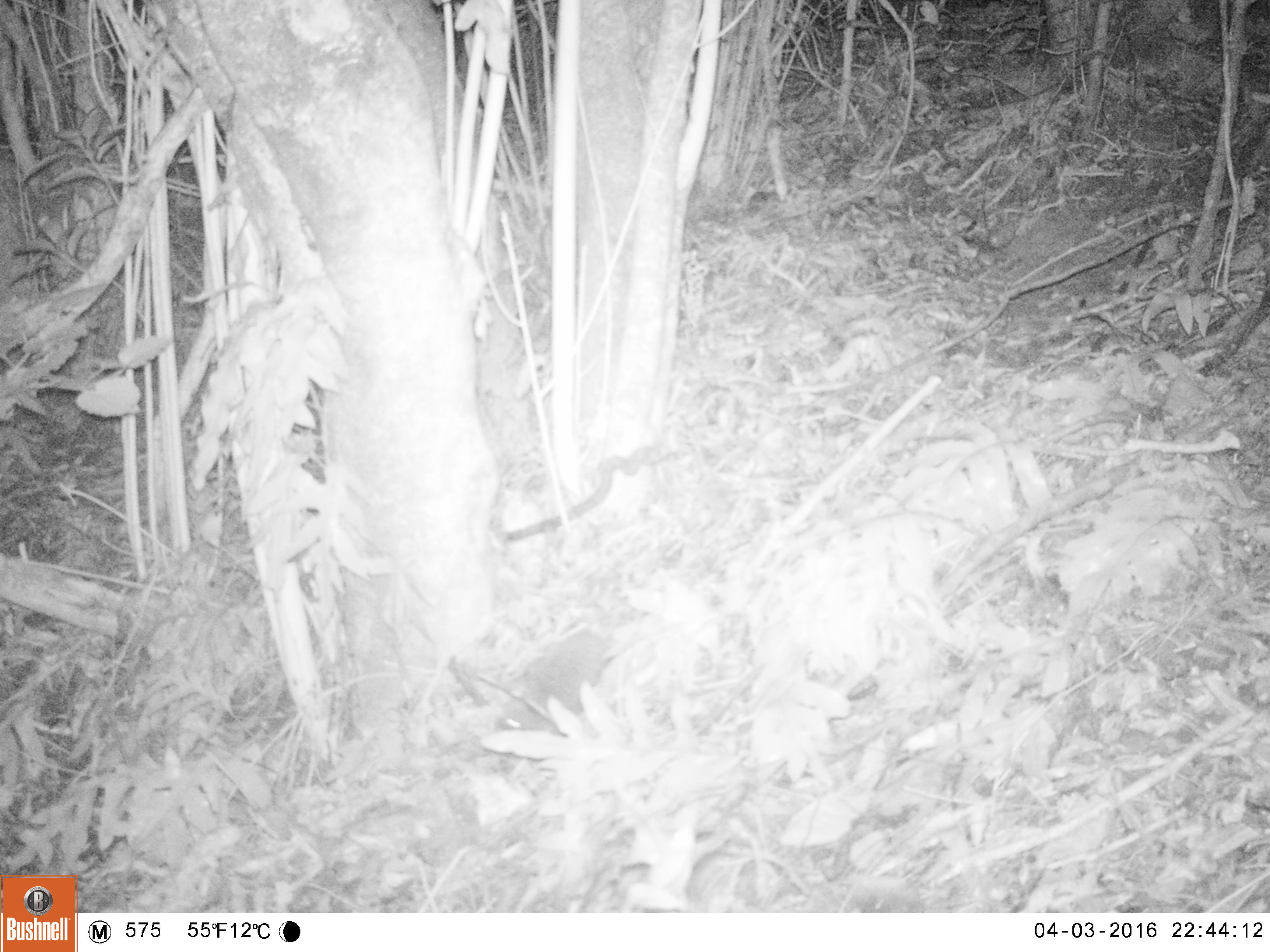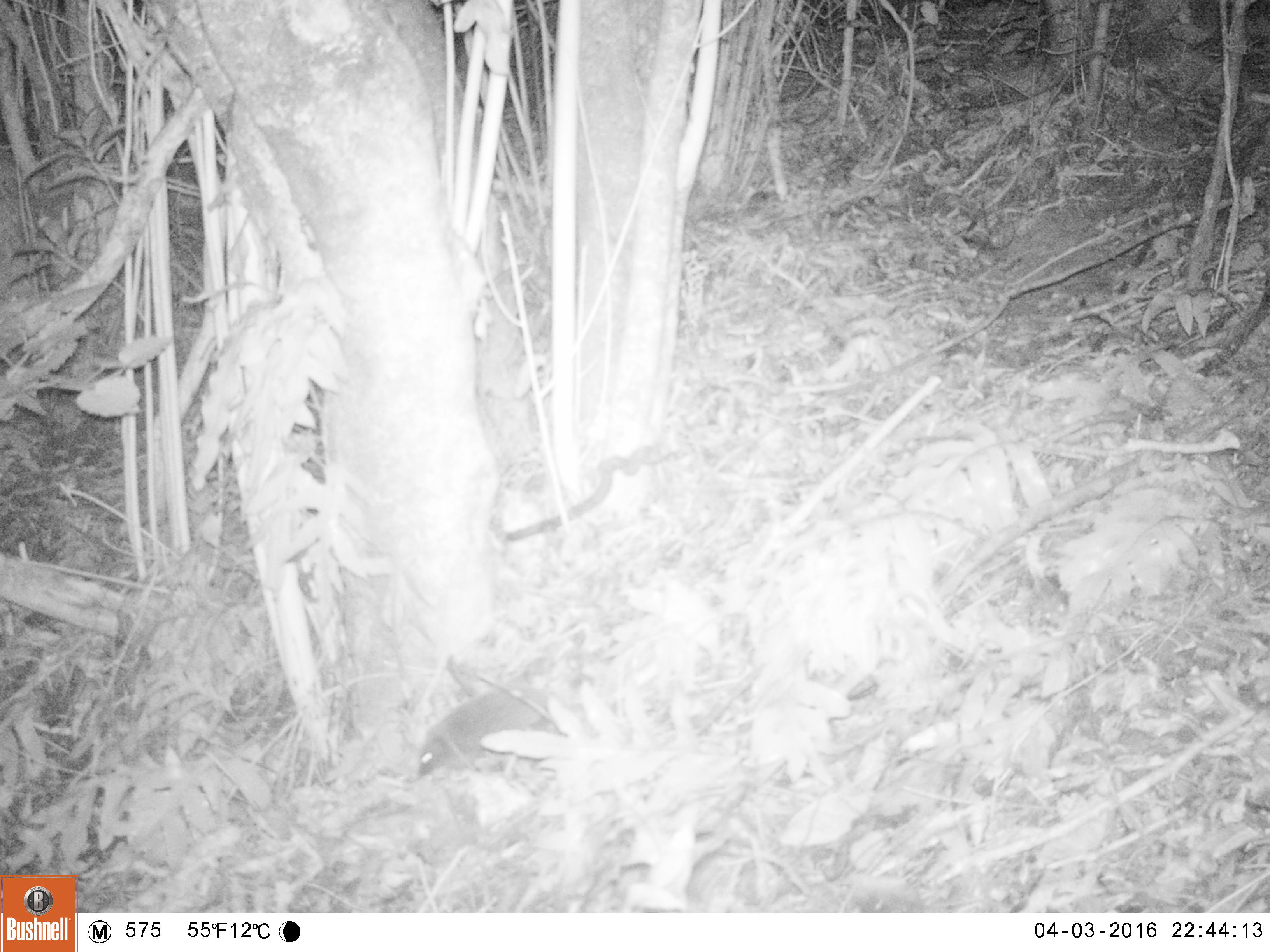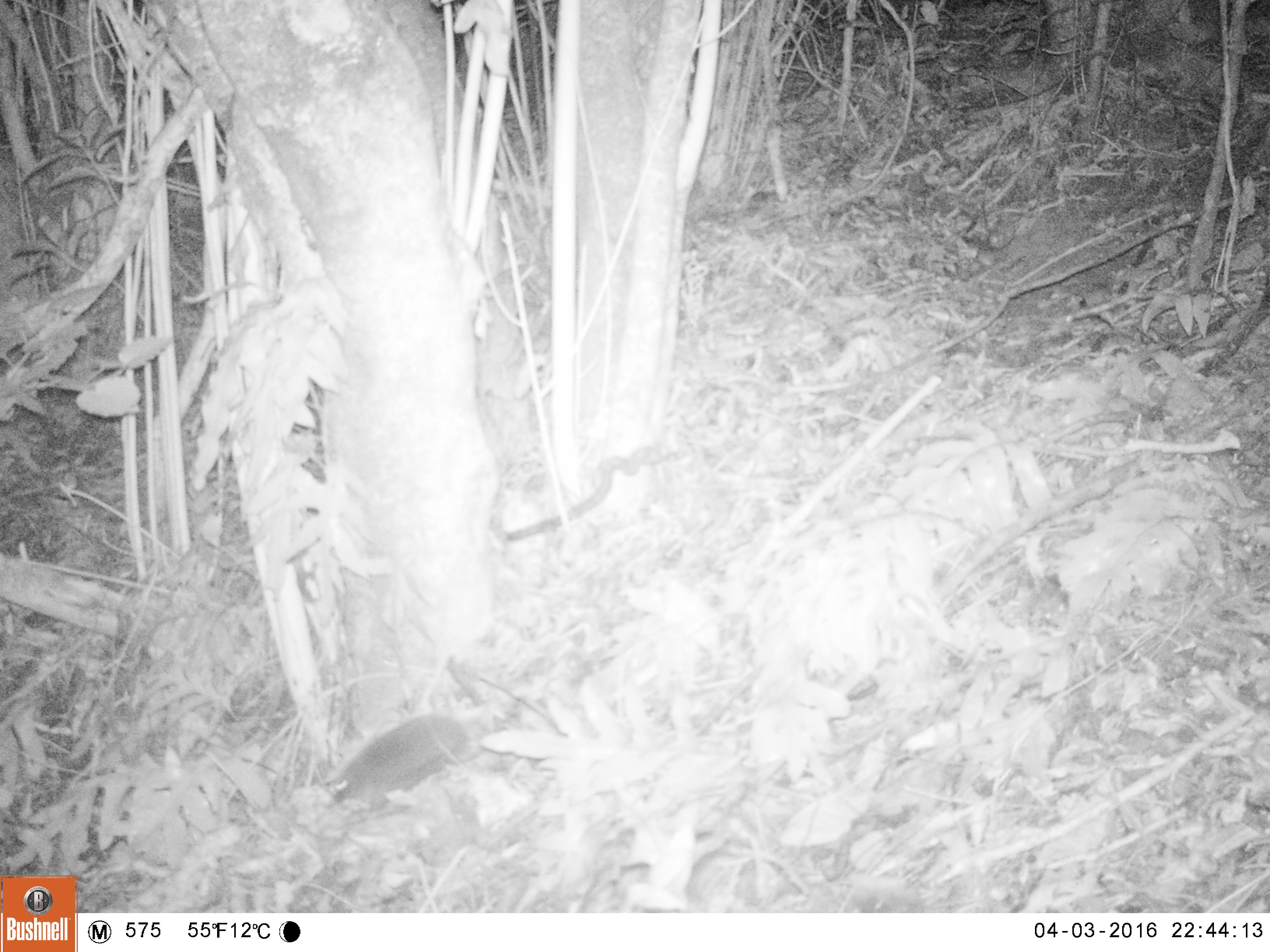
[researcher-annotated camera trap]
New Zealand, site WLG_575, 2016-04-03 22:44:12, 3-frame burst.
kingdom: Animalia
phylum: Chordata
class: Mammalia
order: Eulipotyphla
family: Erinaceidae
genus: Erinaceus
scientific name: Erinaceus europaeus europaeus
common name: european hedgehog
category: hedgehog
Hedgehog (european hedgehog) (Erinaceus europaeus europaeus).